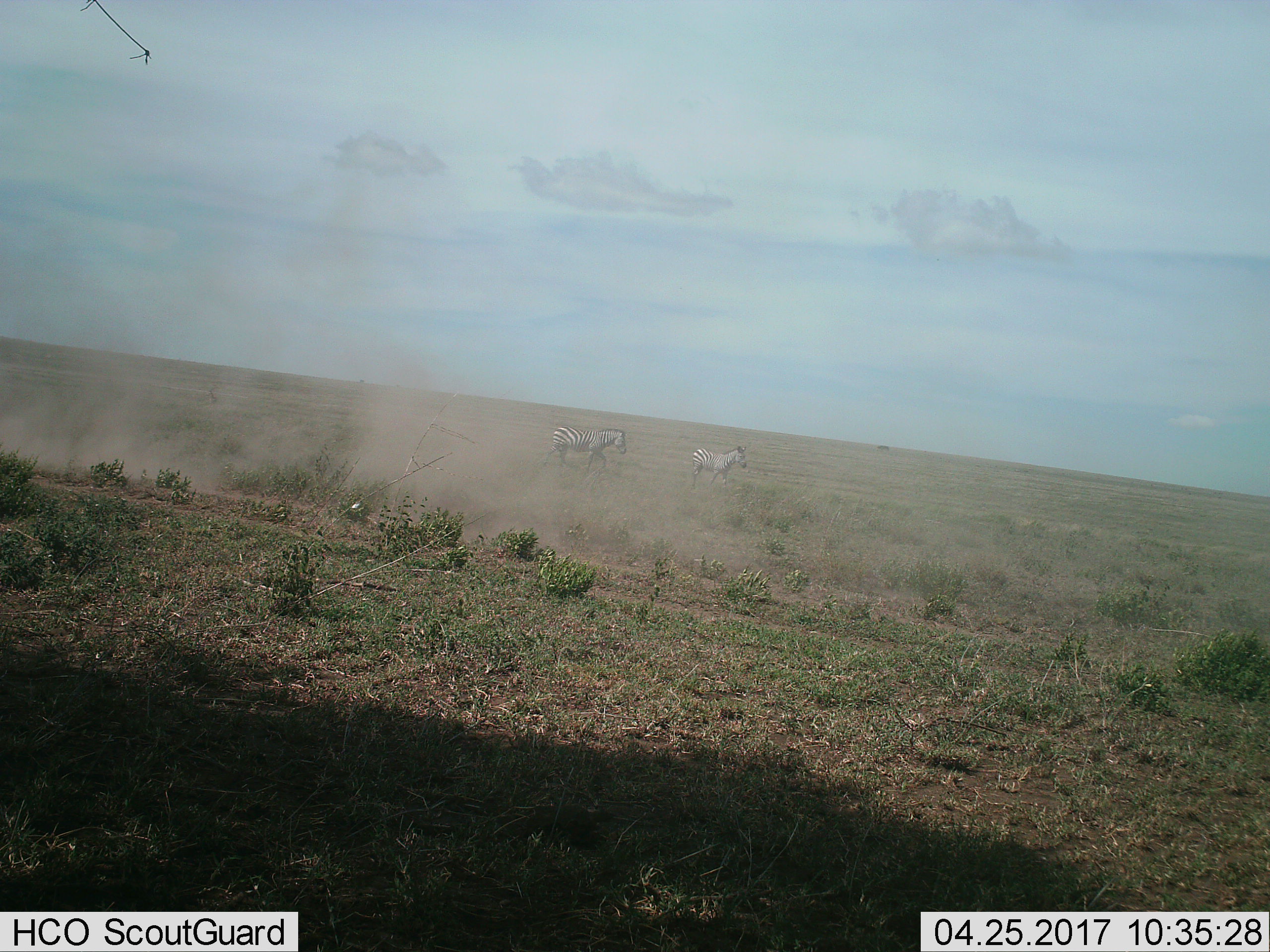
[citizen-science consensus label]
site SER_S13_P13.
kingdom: Animalia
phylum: Chordata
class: Mammalia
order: Perissodactyla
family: Equidae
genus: Equus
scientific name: Equus quagga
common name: plains zebra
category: zebraplains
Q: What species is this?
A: Zebraplains (plains zebra) (Equus quagga).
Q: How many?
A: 2.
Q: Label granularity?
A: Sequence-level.